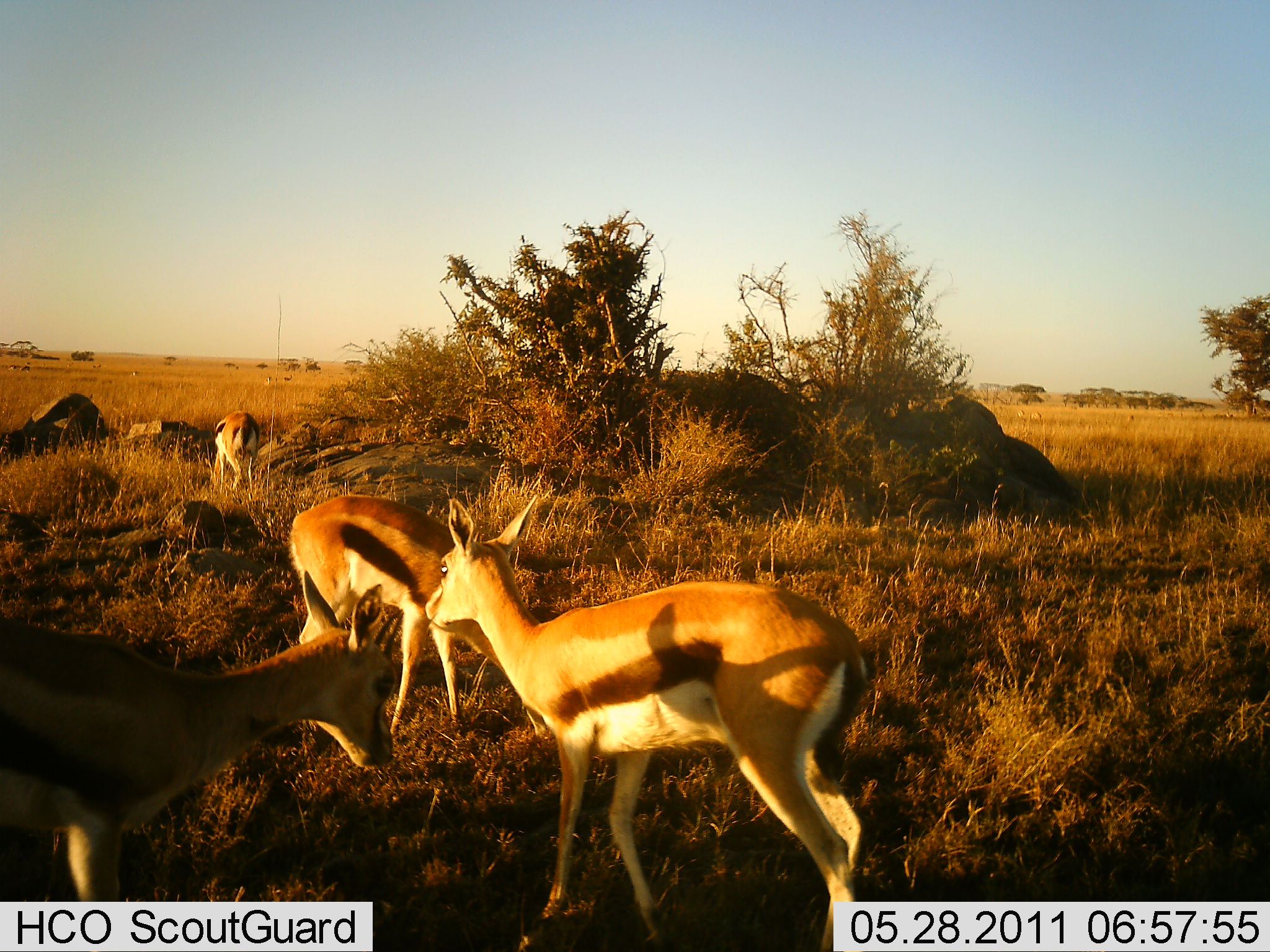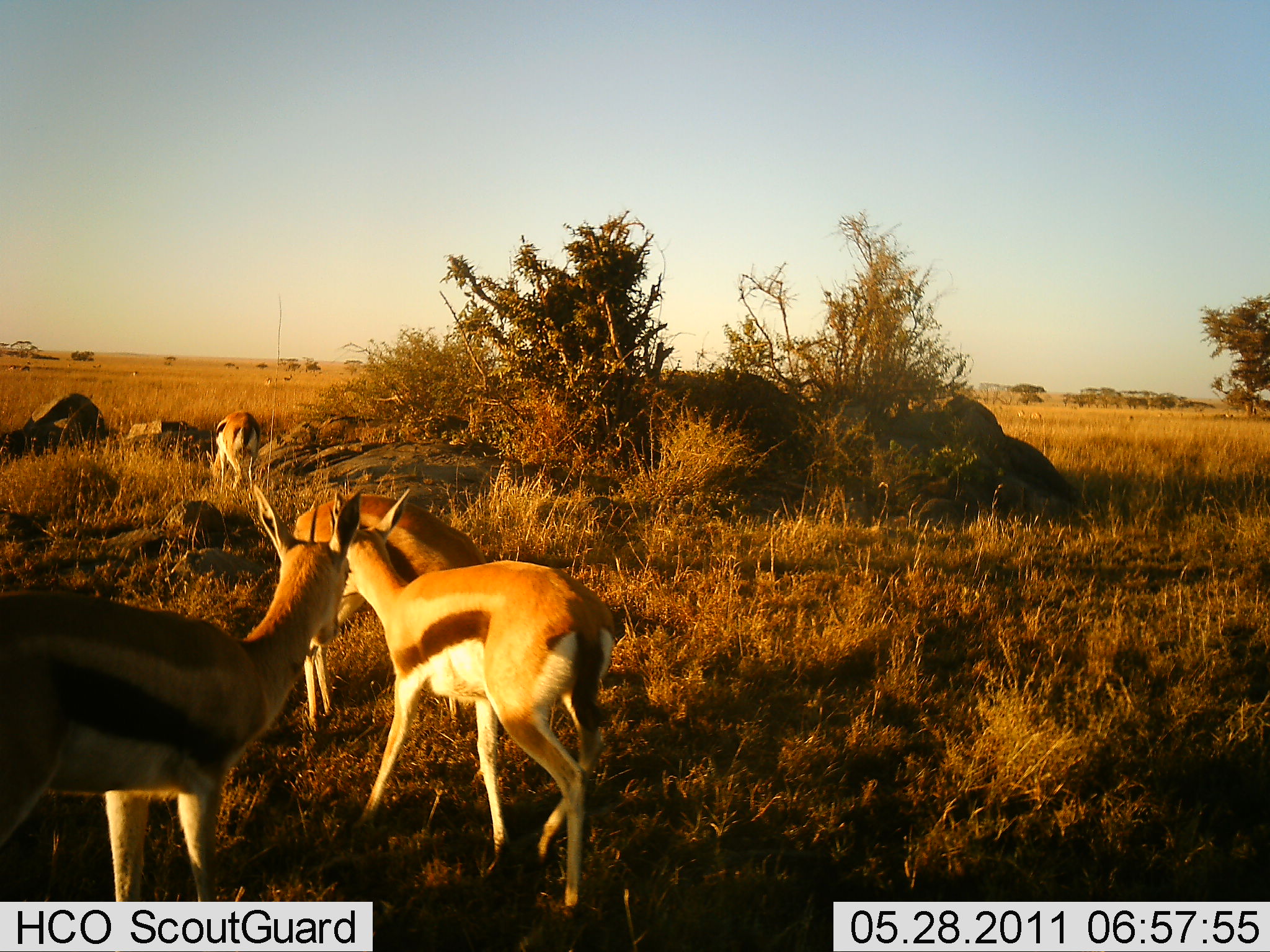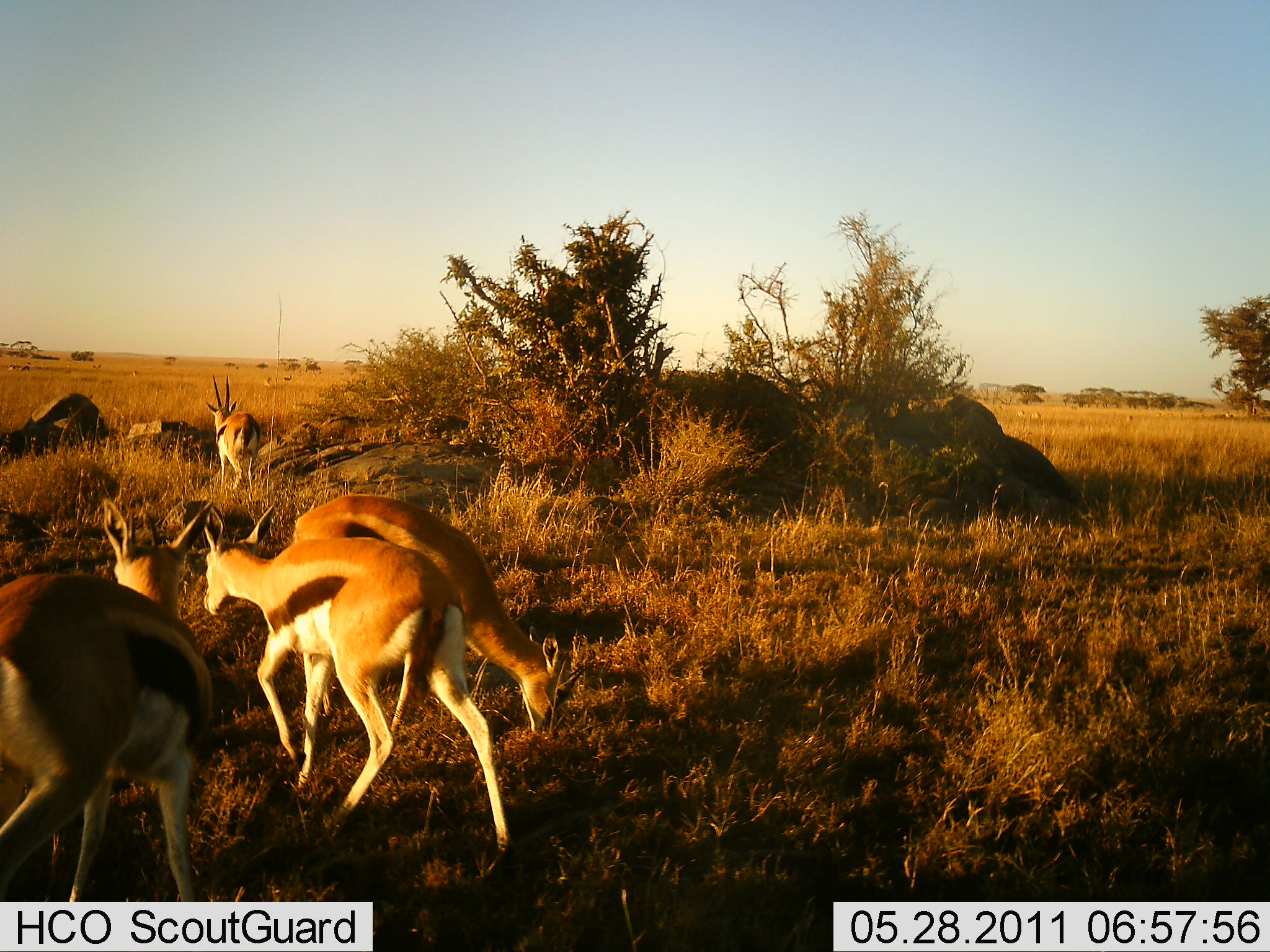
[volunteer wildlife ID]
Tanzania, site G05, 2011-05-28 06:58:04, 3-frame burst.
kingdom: Animalia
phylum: Chordata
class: Mammalia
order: Artiodactyla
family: Bovidae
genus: Eudorcas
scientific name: Eudorcas thomsonii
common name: thomson's gazelle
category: gazellethomsons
Gazellethomsons (thomson's gazelle) (Eudorcas thomsonii), count 4. Behavior (volunteer vote fractions): standing 42%, resting 0%, moving 67%, interacting 8%. Young present (vote fraction): 17%. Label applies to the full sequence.